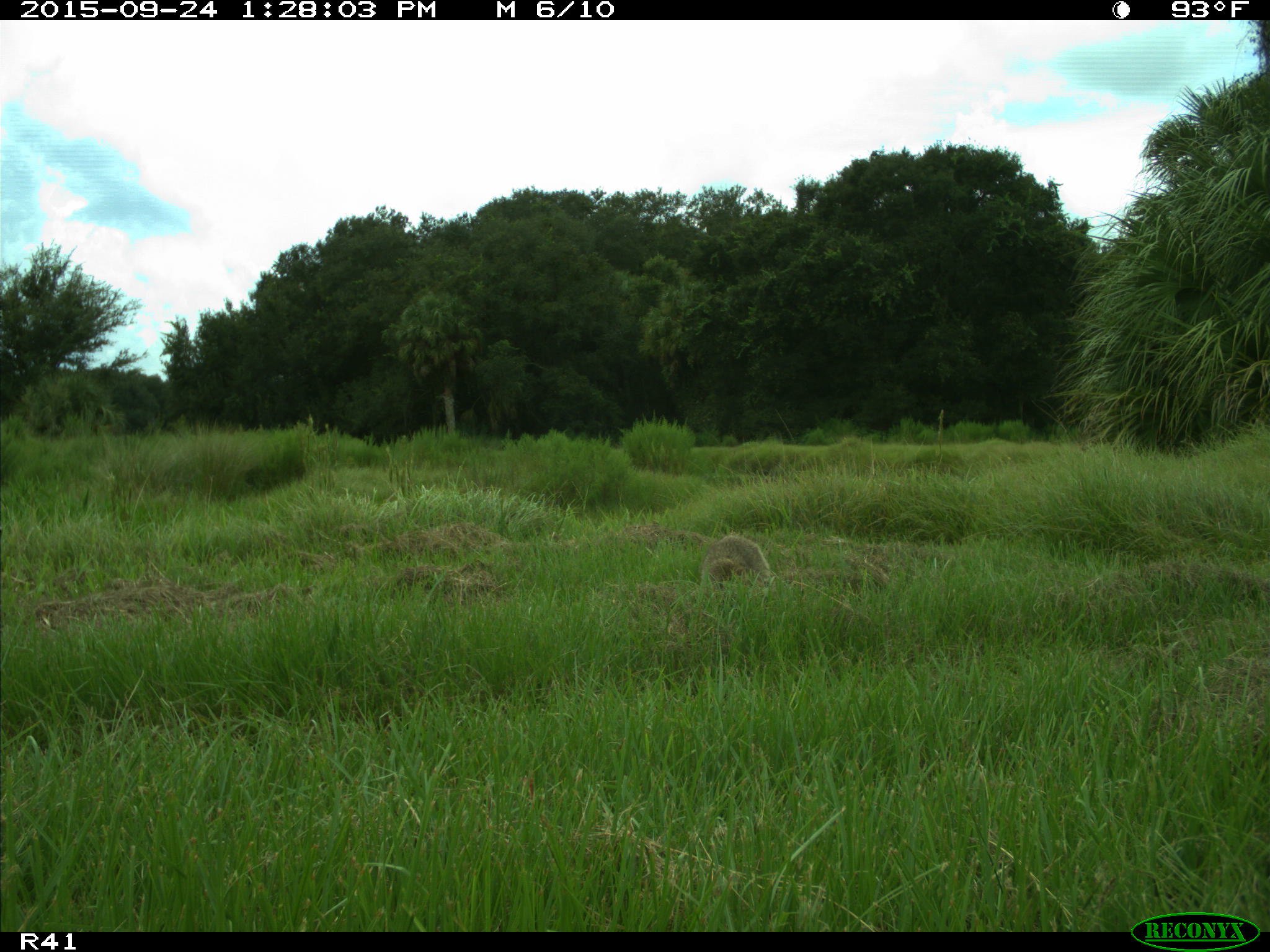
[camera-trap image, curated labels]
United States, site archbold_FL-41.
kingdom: Animalia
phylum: Chordata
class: Mammalia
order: Carnivora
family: Procyonidae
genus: Procyon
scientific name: Procyon lotor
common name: common raccoon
Procyon lotor (common raccoon).